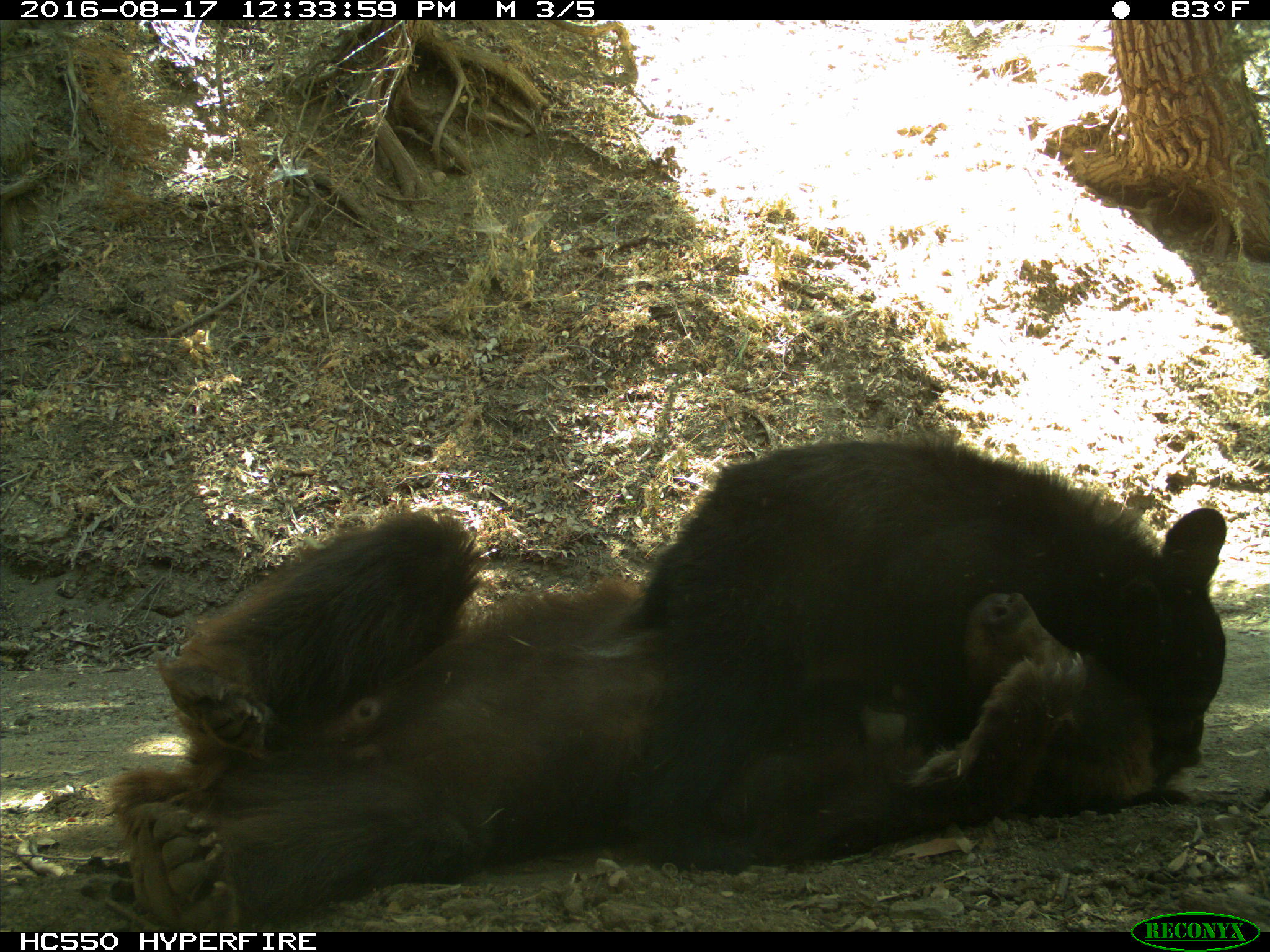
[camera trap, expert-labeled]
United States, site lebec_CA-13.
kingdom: Animalia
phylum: Chordata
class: Mammalia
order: Carnivora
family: Ursidae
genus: Ursus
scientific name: Ursus americanus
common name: american black bear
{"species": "Ursus americanus (american black bear)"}